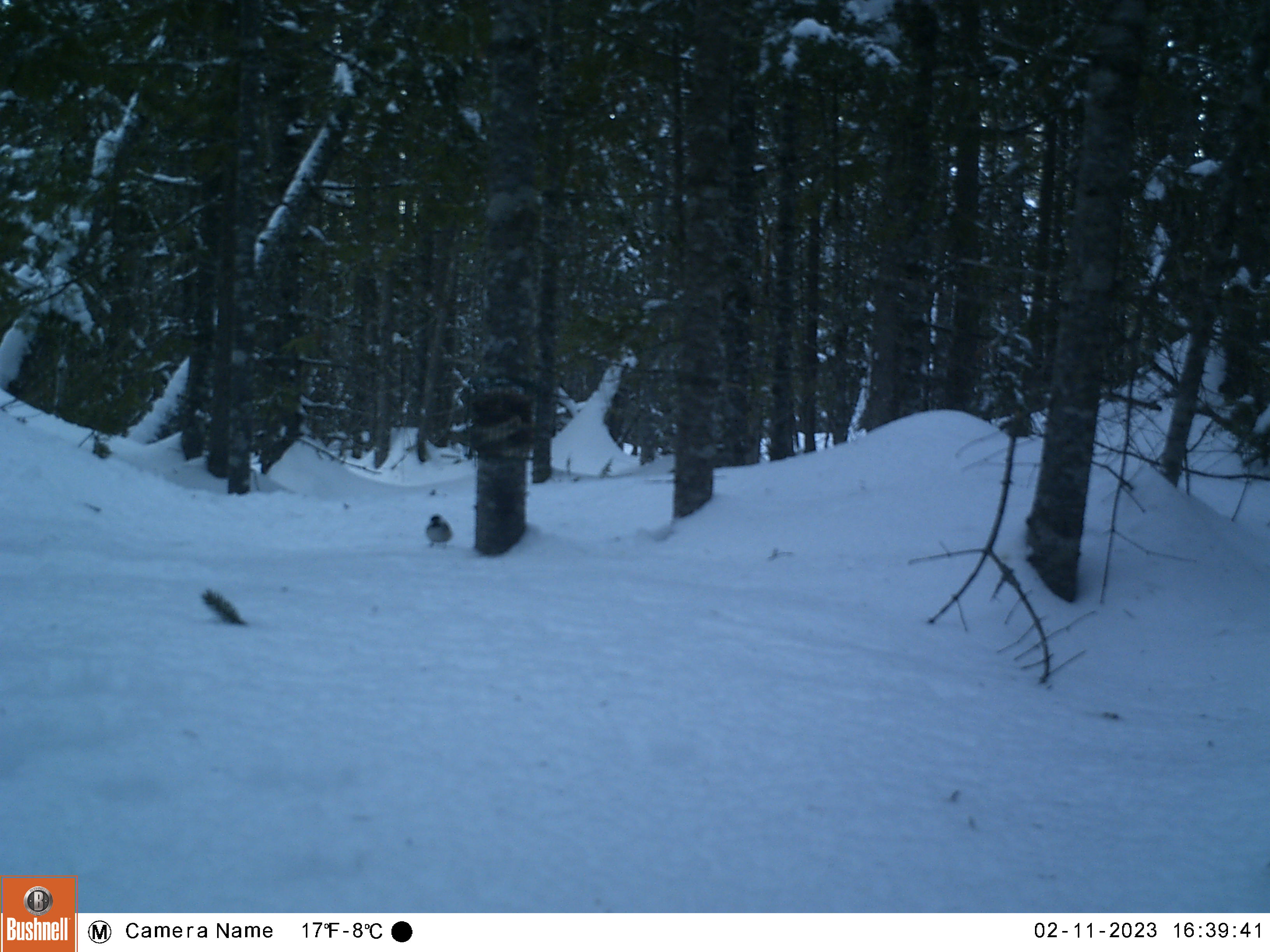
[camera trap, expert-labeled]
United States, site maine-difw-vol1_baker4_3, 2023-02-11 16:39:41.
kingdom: Animalia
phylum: Chordata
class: Aves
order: Passeriformes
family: Paridae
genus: Poecile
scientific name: Poecile atricapillus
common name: black-capped chickadee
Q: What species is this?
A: Black-capped chickadee (Poecile atricapillus).